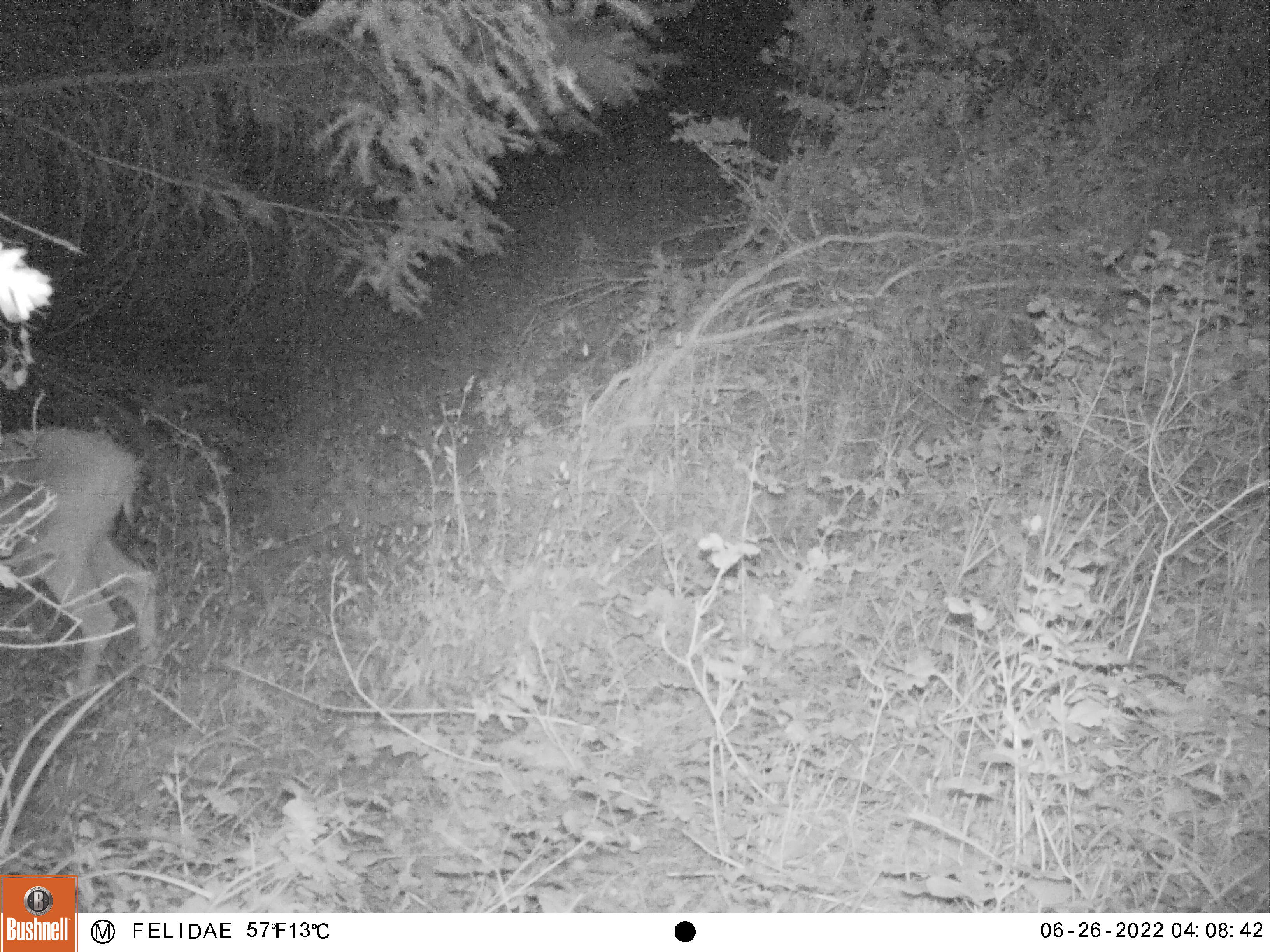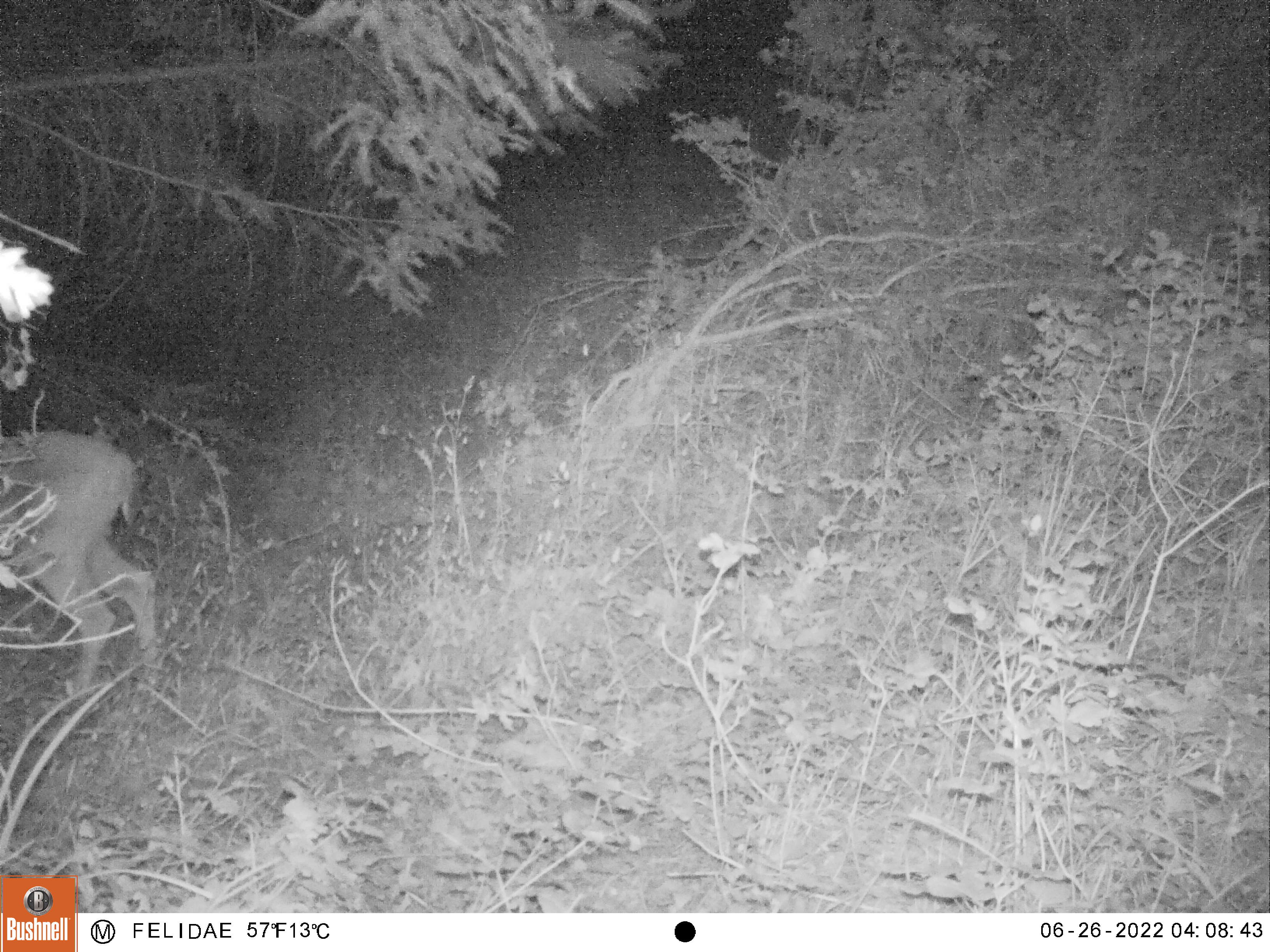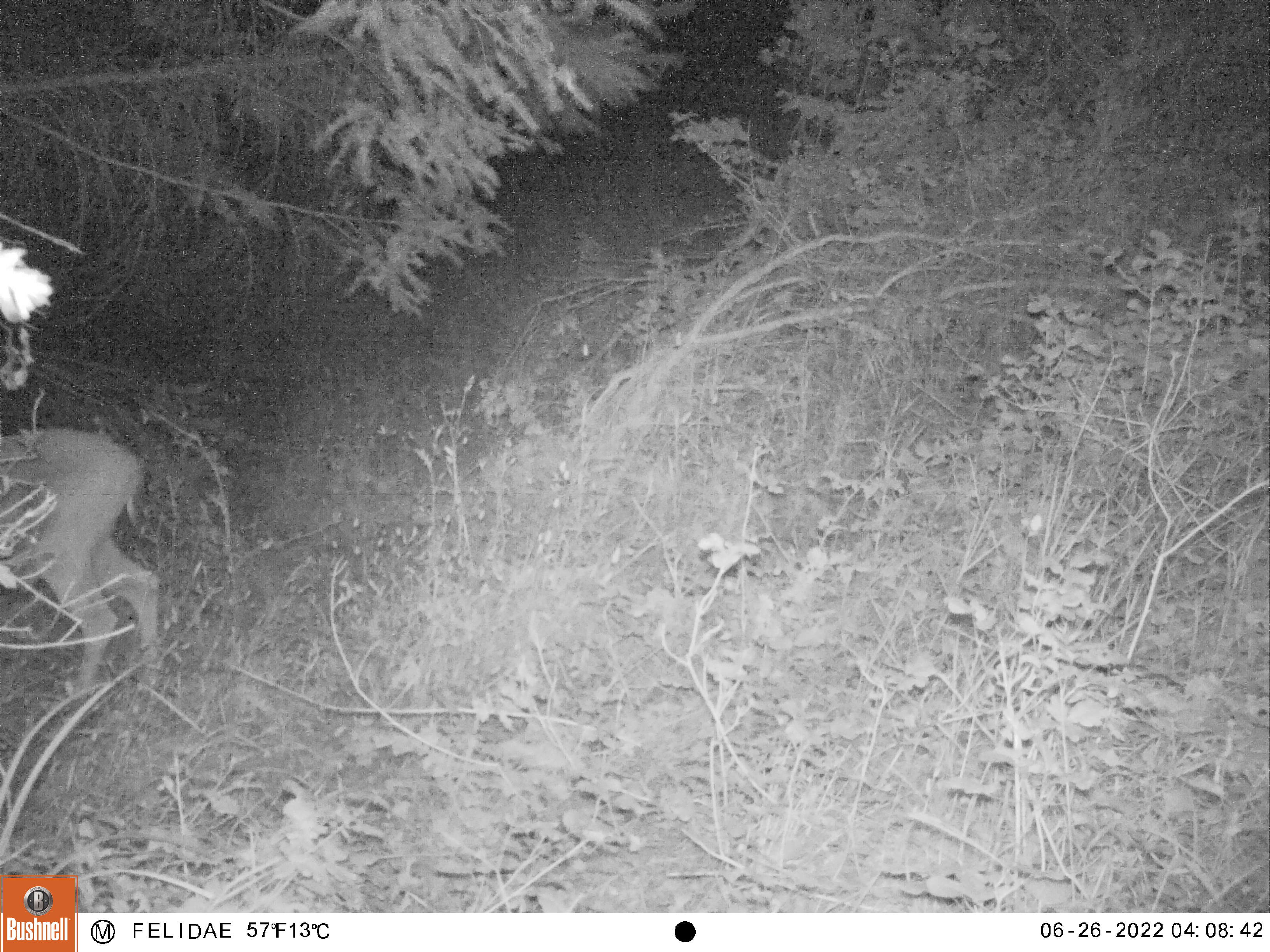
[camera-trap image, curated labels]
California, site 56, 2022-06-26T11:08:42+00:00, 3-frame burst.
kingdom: Animalia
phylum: Chordata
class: Mammalia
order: Artiodactyla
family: Cervidae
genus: Odocoileus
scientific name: Odocoileus hemionus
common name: mule deer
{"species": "mule deer (Odocoileus hemionus)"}